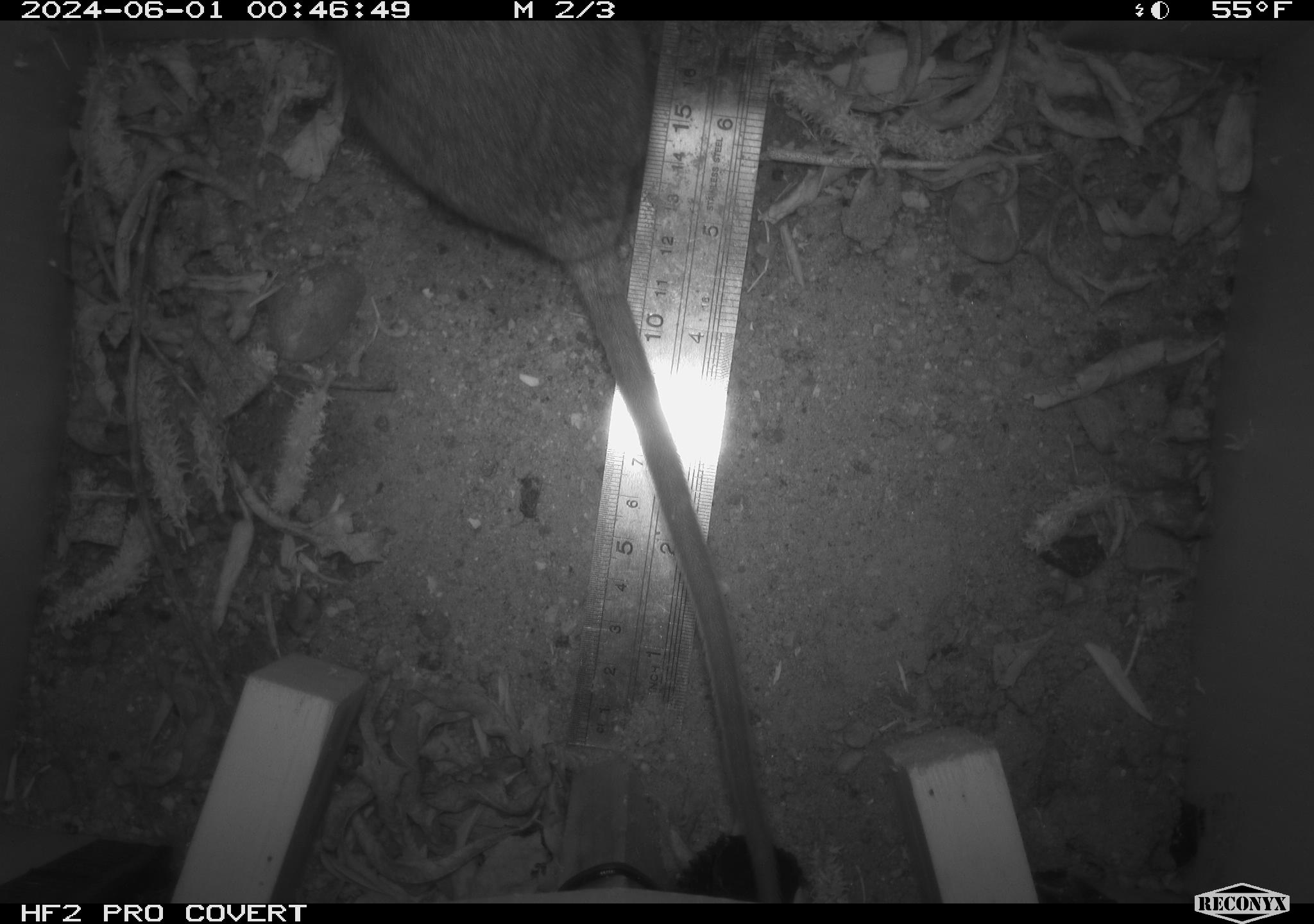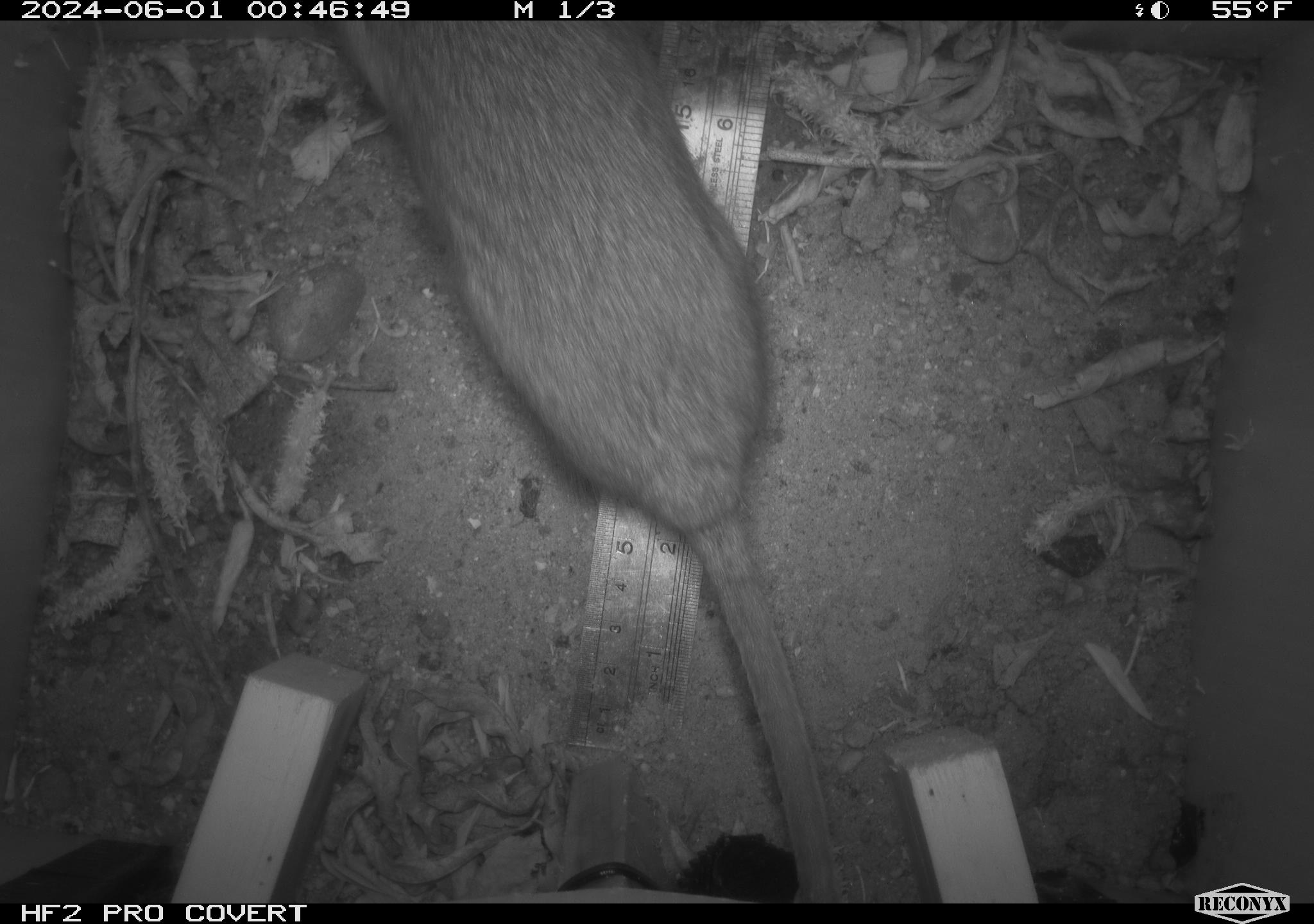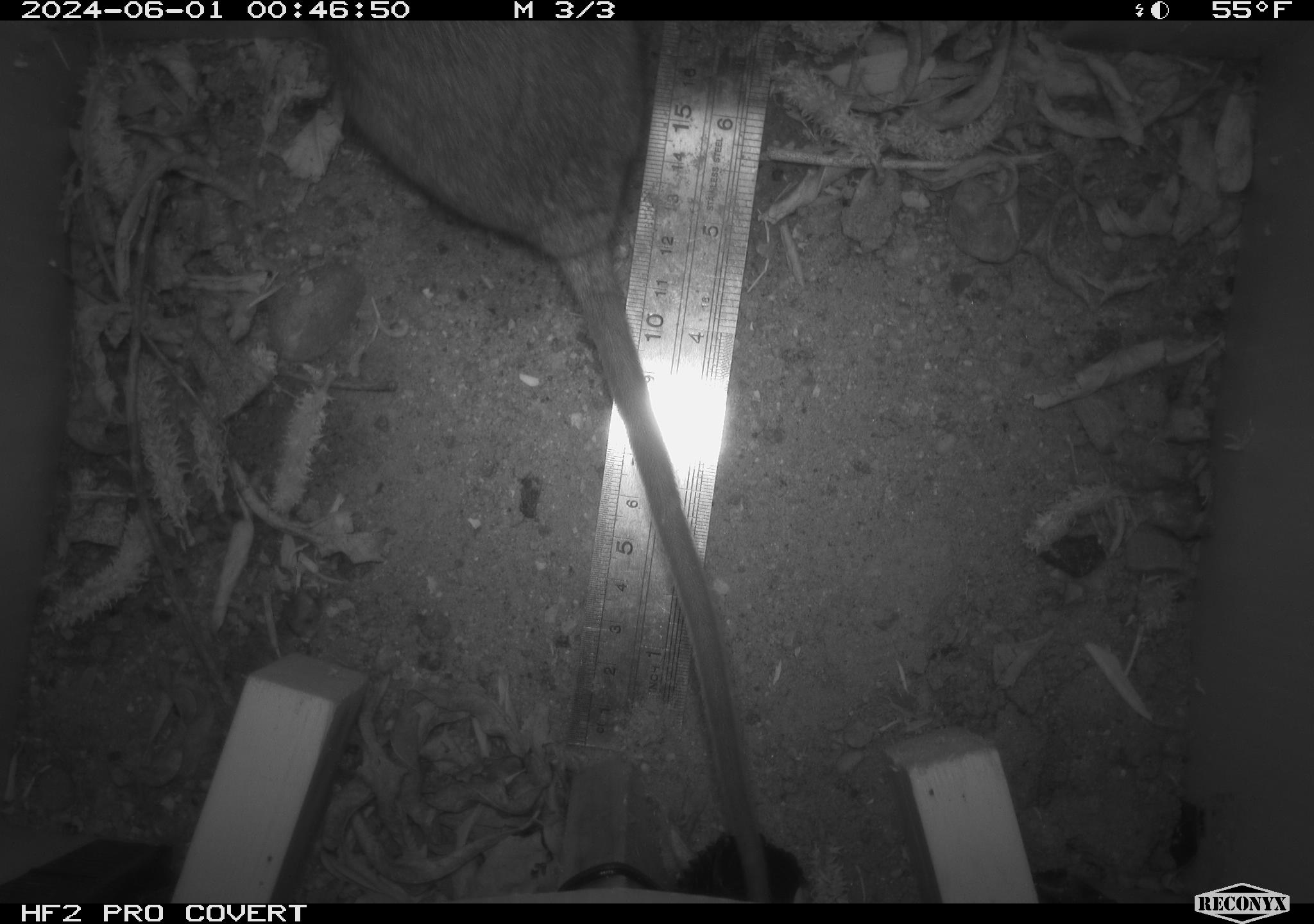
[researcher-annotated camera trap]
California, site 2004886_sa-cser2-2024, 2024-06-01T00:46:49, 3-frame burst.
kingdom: Animalia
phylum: Chordata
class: Mammalia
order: Rodentia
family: Muridae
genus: Rattus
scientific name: Rattus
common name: rat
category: rattus species